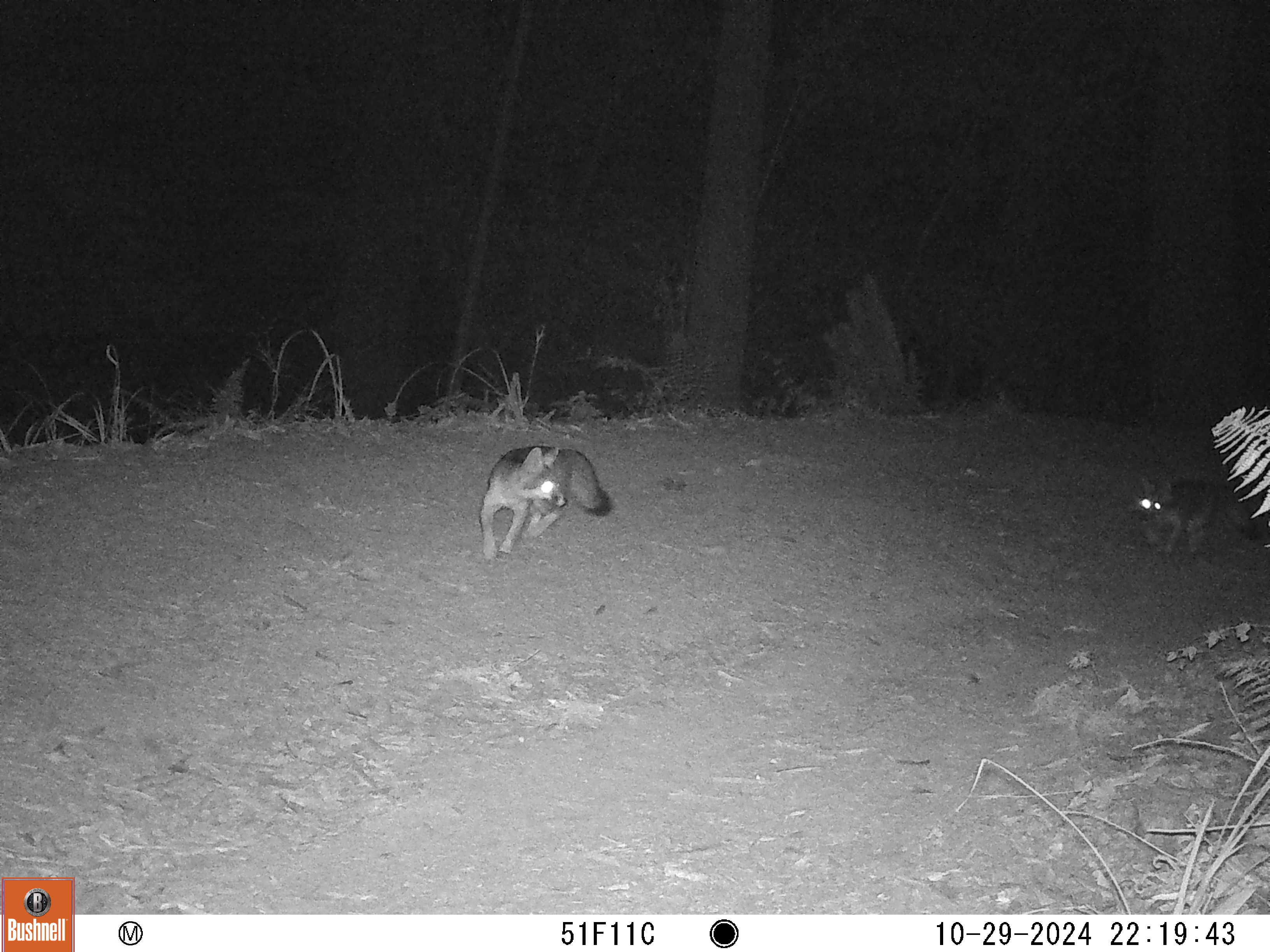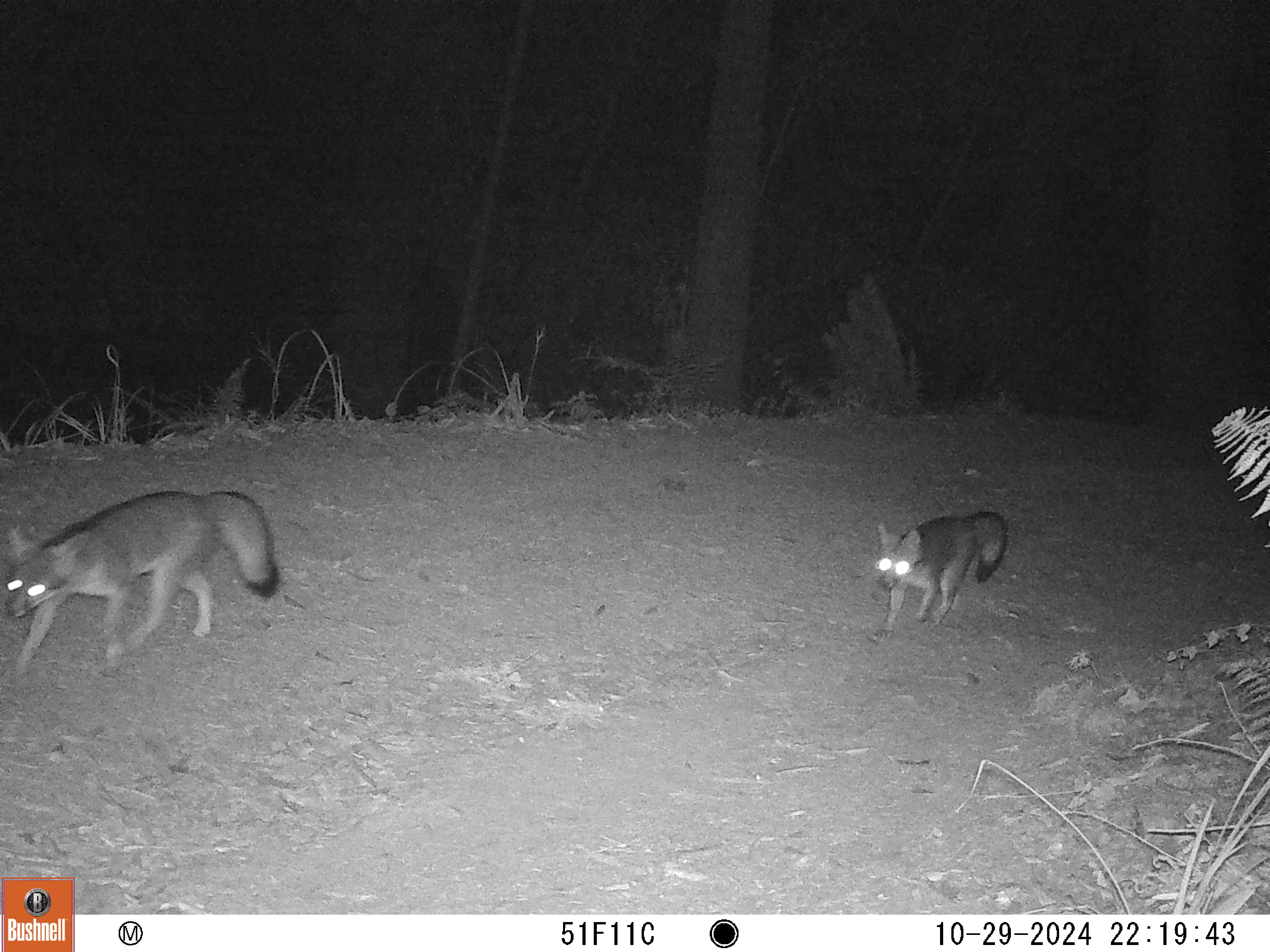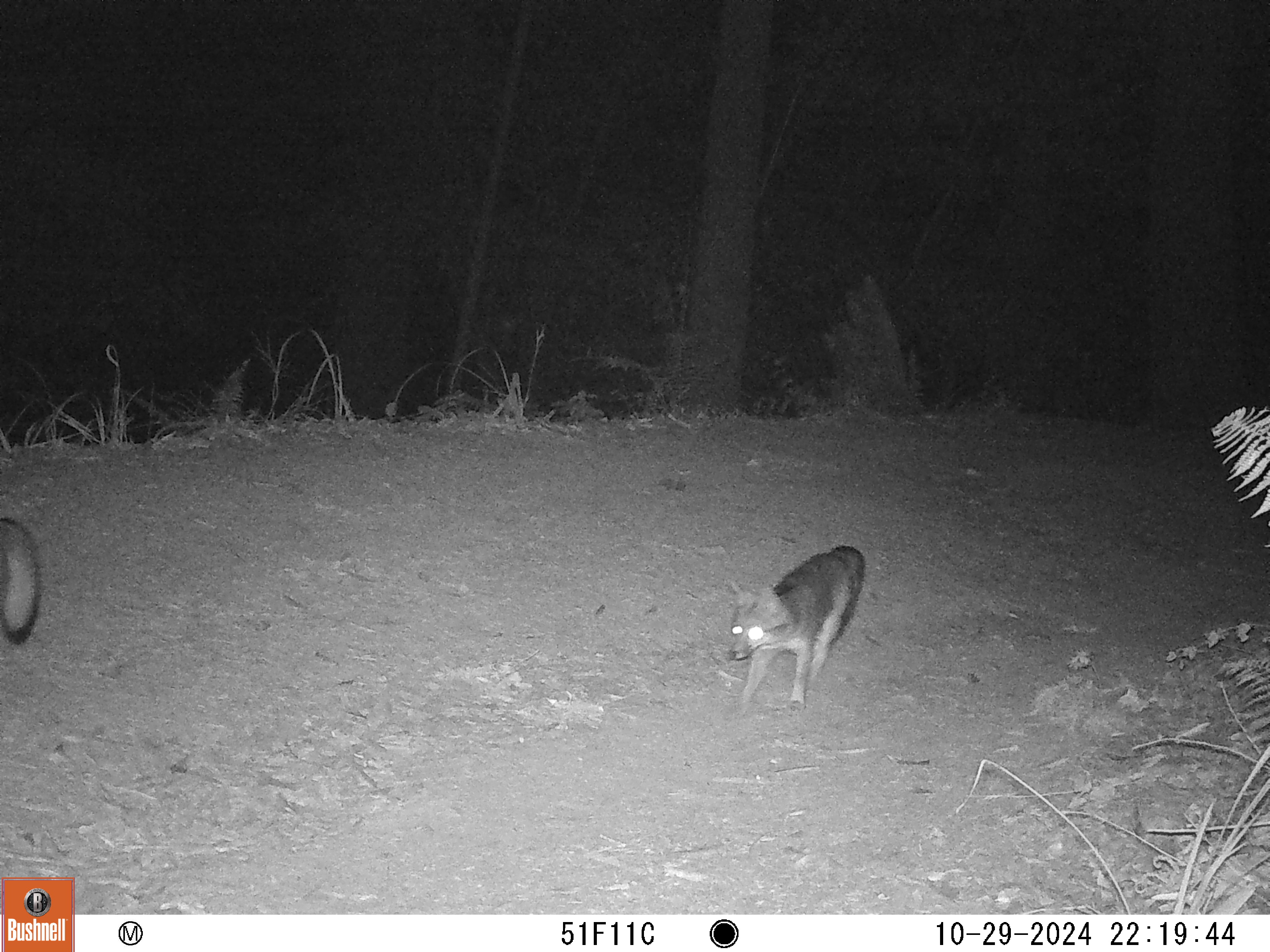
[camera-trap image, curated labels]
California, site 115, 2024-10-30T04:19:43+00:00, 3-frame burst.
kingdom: Animalia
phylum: Chordata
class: Mammalia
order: Carnivora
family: Canidae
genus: Urocyon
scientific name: Urocyon cinereoargenteus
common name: gray fox